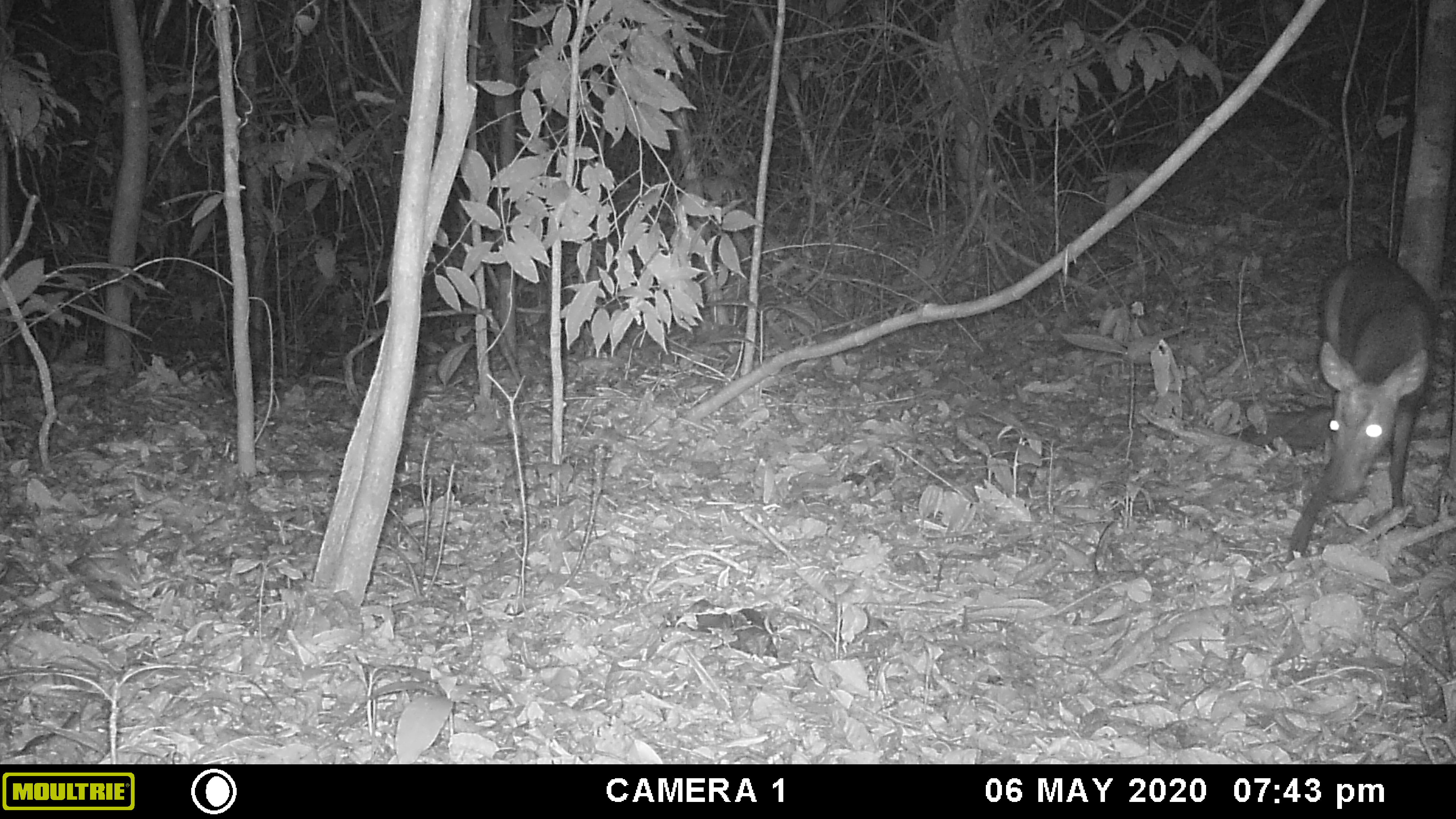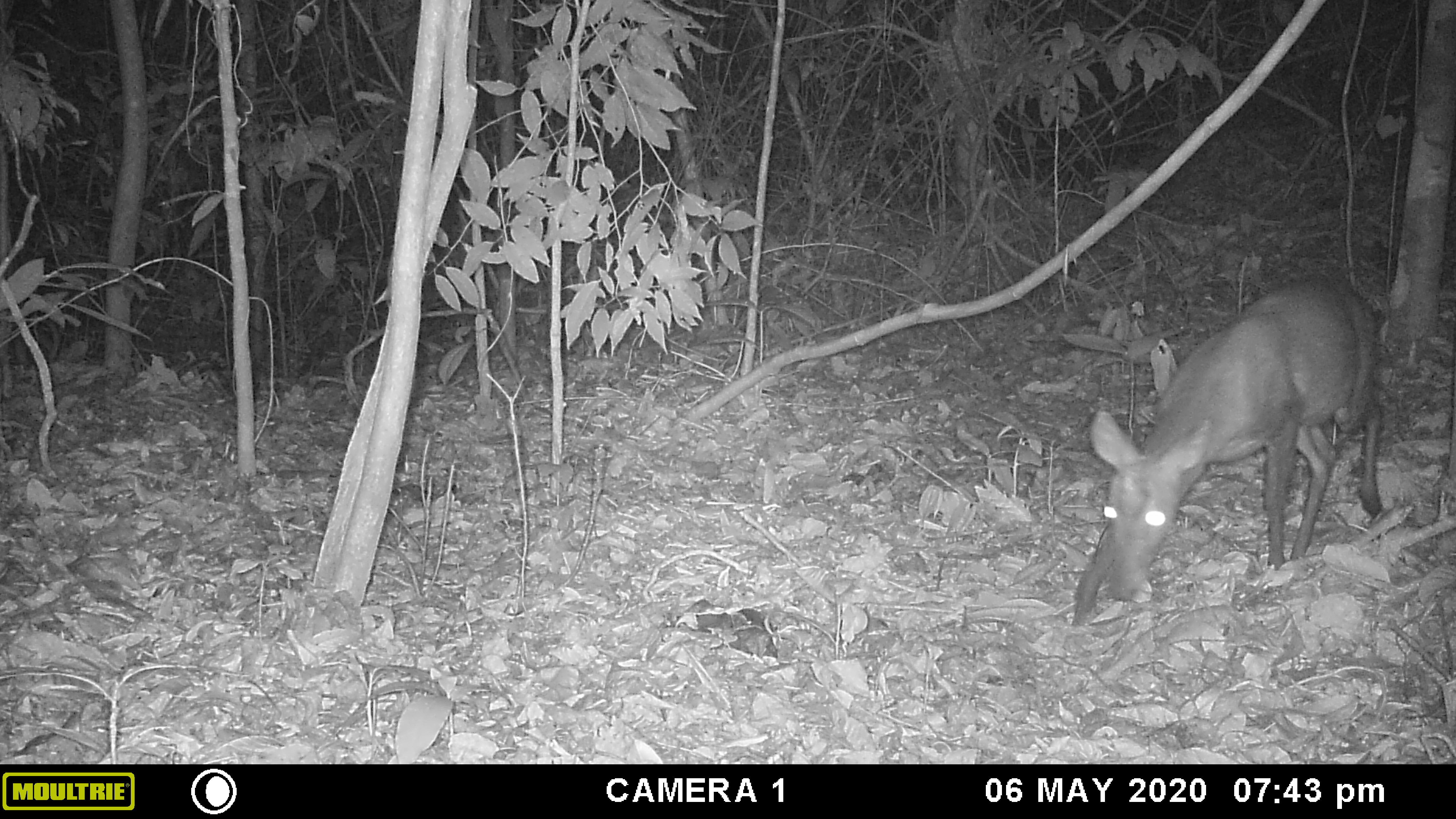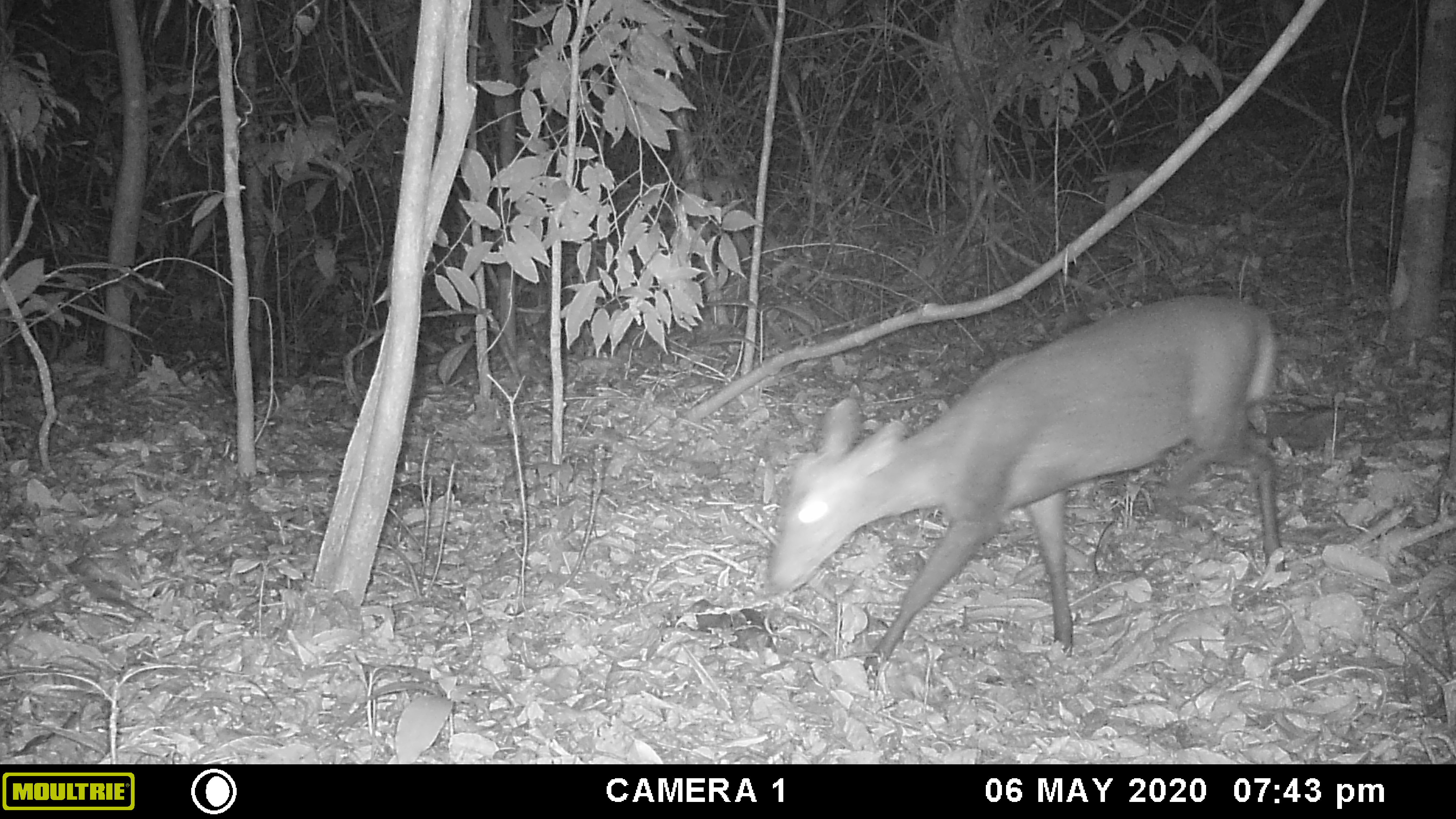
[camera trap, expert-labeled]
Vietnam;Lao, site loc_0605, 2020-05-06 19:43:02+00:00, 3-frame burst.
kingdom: Animalia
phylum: Chordata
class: Mammalia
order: Artiodactyla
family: Cervidae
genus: Muntiacus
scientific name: Muntiacus rooseveltorum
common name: roosevelt's muntjac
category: roosevelts muntjac group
Roosevelts muntjac group (roosevelt's muntjac) (Muntiacus rooseveltorum). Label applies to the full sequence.